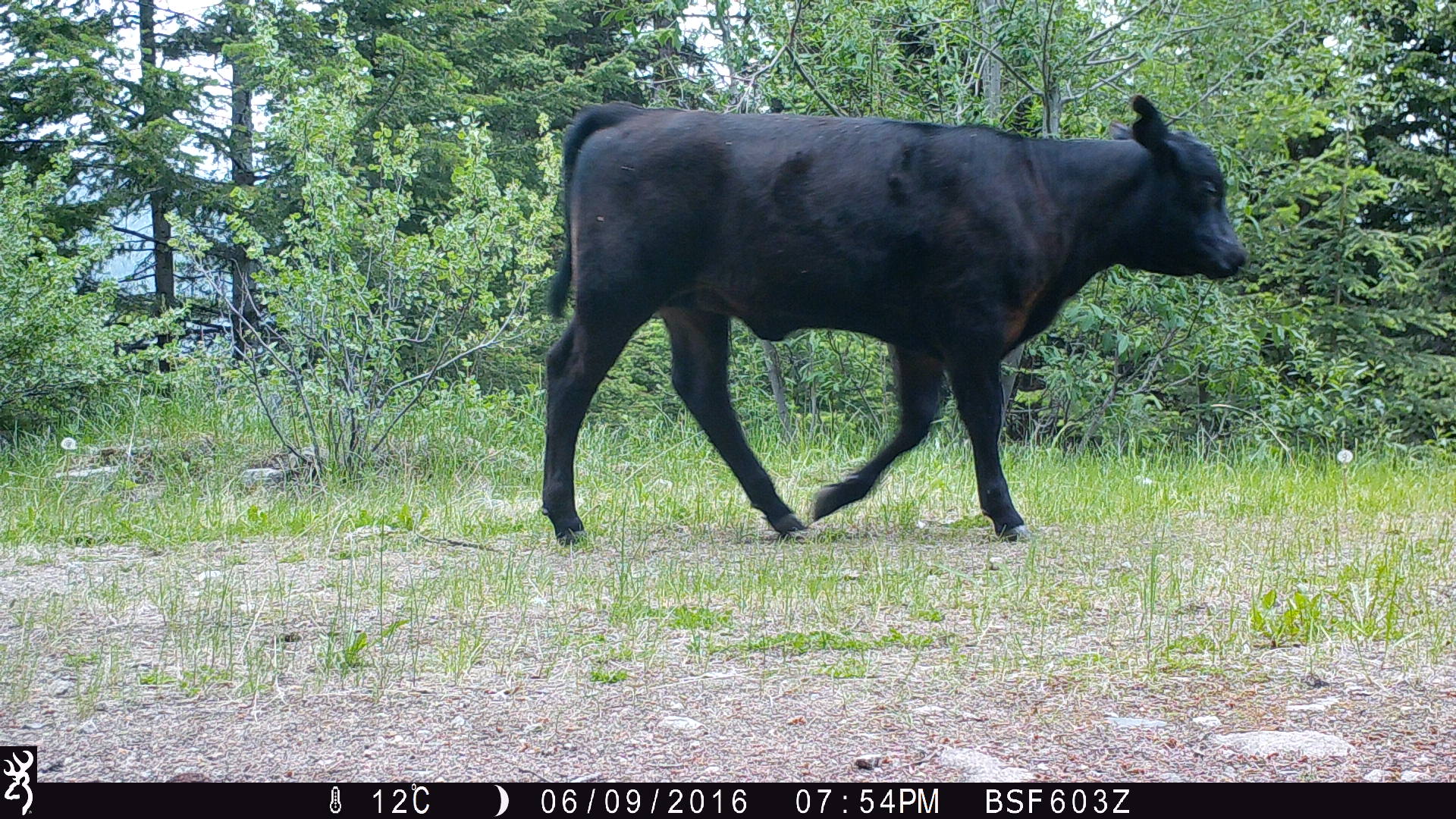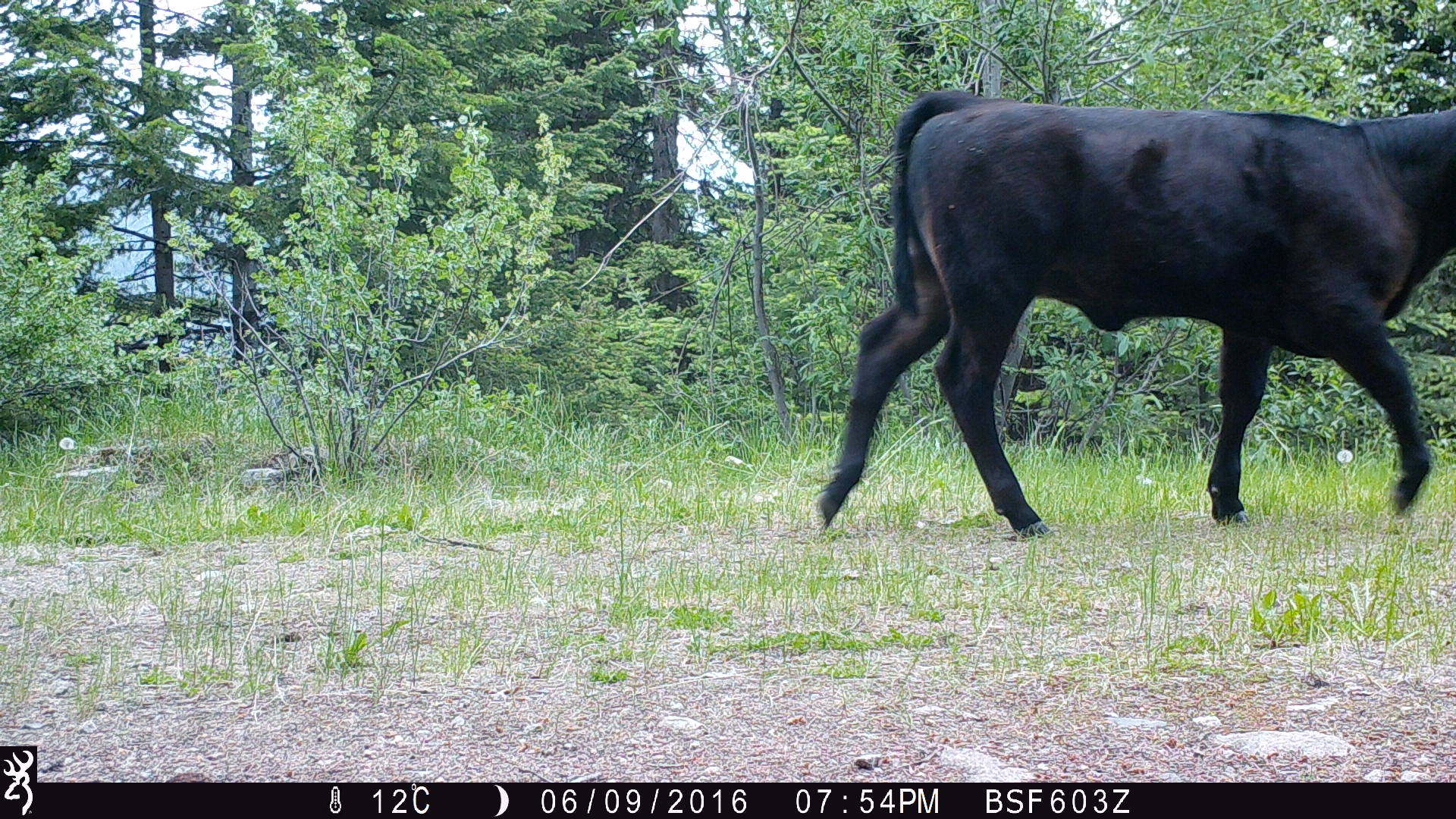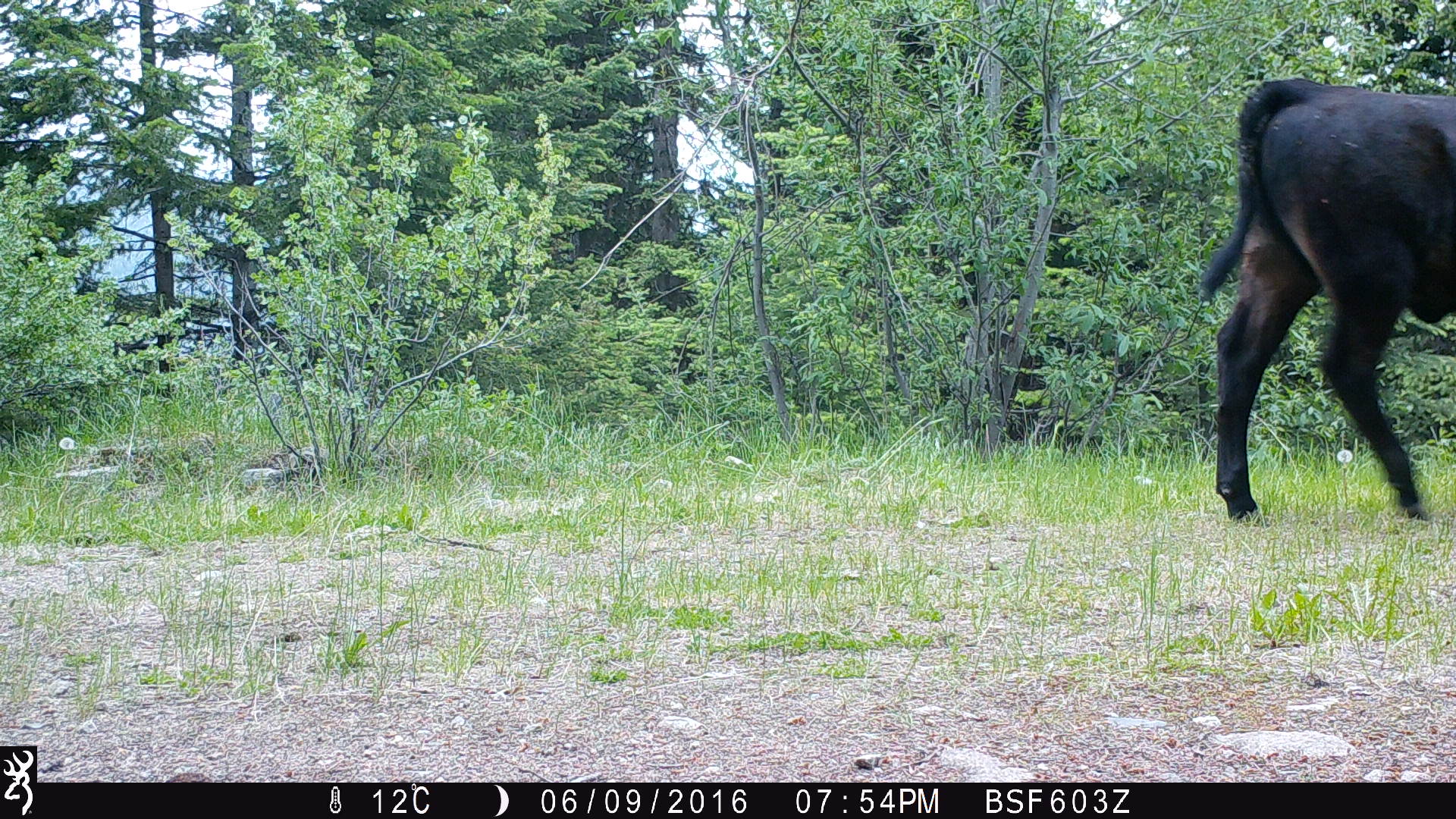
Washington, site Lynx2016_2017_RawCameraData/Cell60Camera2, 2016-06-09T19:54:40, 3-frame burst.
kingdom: Animalia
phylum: Chordata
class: Mammalia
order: Artiodactyla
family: Bovidae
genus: Bos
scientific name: Bos taurus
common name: domestic cattle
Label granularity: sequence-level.